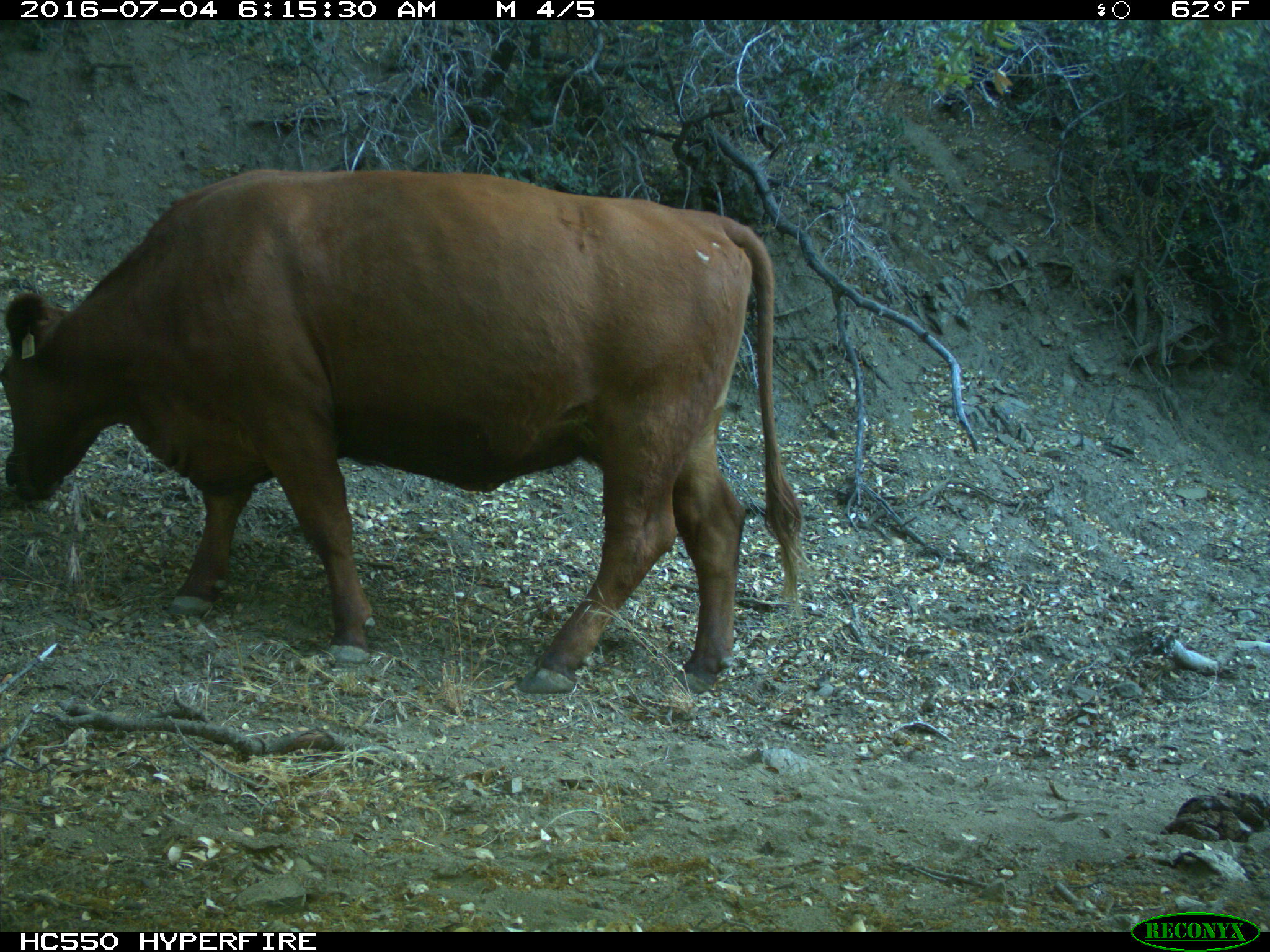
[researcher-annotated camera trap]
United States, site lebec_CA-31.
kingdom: Animalia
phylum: Chordata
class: Mammalia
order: Artiodactyla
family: Bovidae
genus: Bos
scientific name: Bos taurus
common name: domestic cow